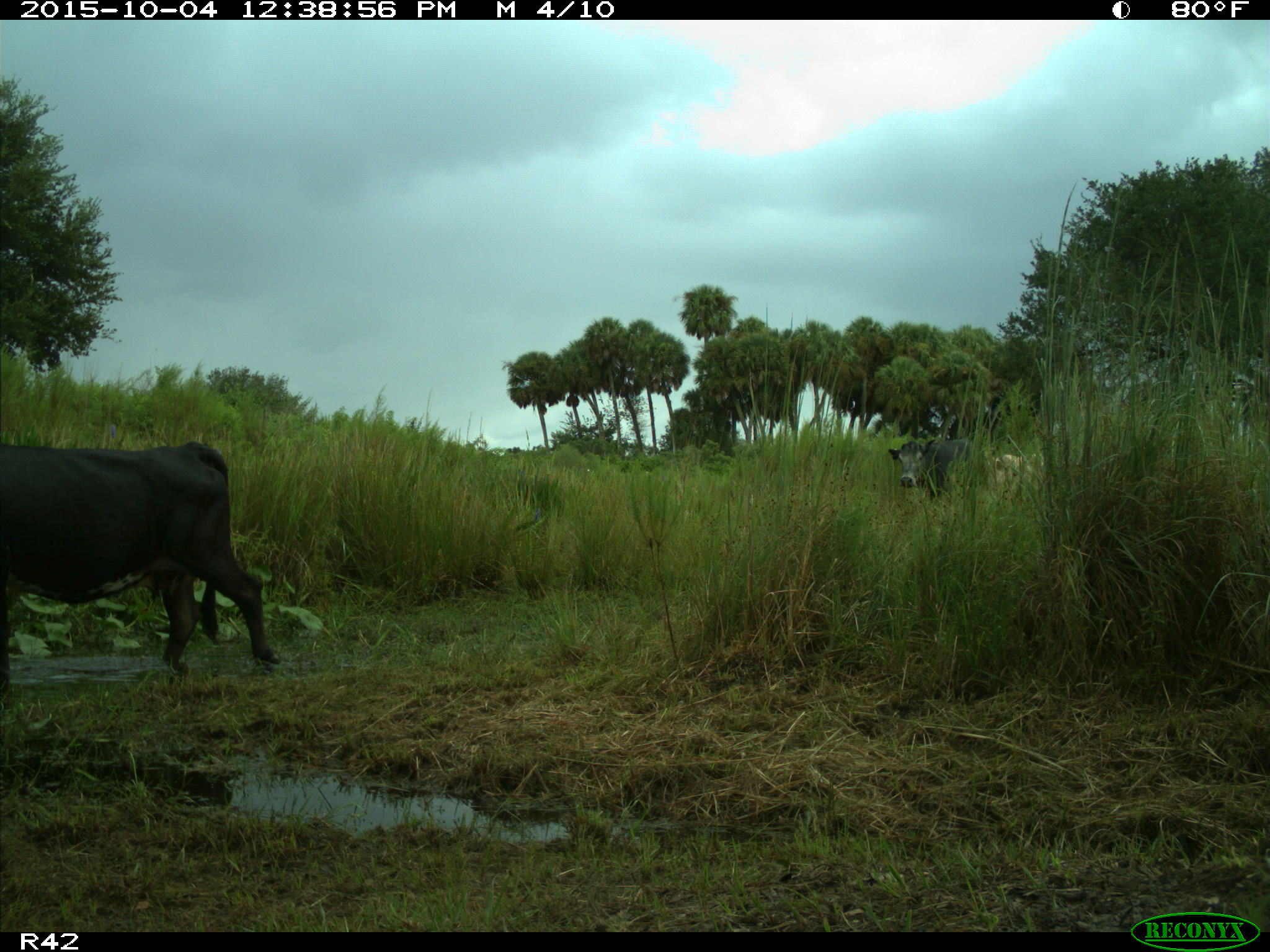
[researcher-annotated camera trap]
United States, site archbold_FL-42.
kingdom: Animalia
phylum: Chordata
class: Mammalia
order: Artiodactyla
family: Bovidae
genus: Bos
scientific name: Bos taurus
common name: domestic cow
Bos taurus (domestic cow).